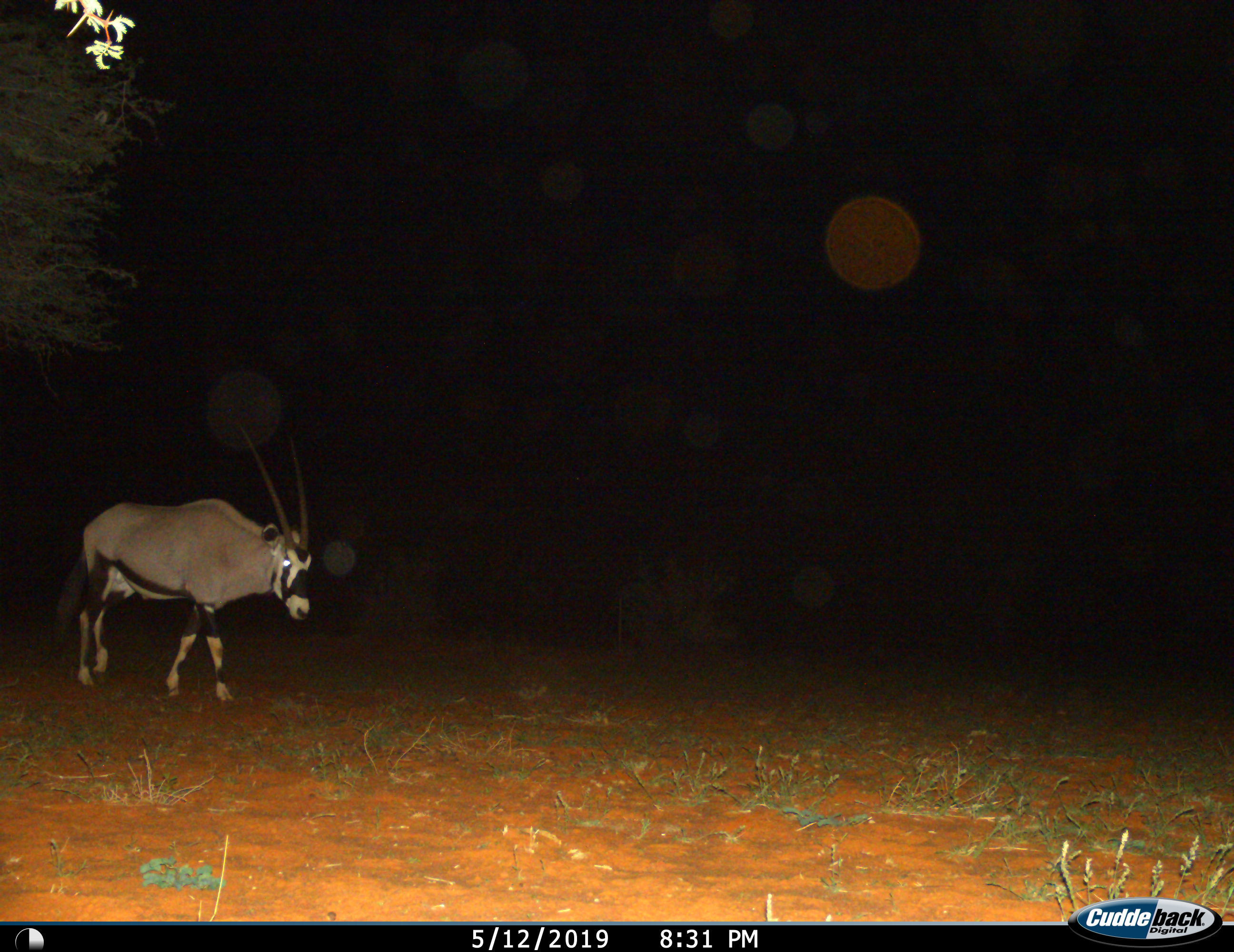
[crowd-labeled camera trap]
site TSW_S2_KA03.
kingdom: Animalia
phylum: Chordata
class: Mammalia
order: Artiodactyla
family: Bovidae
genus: Oryx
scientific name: Oryx gazella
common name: gemsbok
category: oryx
Oryx (gemsbok) (Oryx gazella), count 1. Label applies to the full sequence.